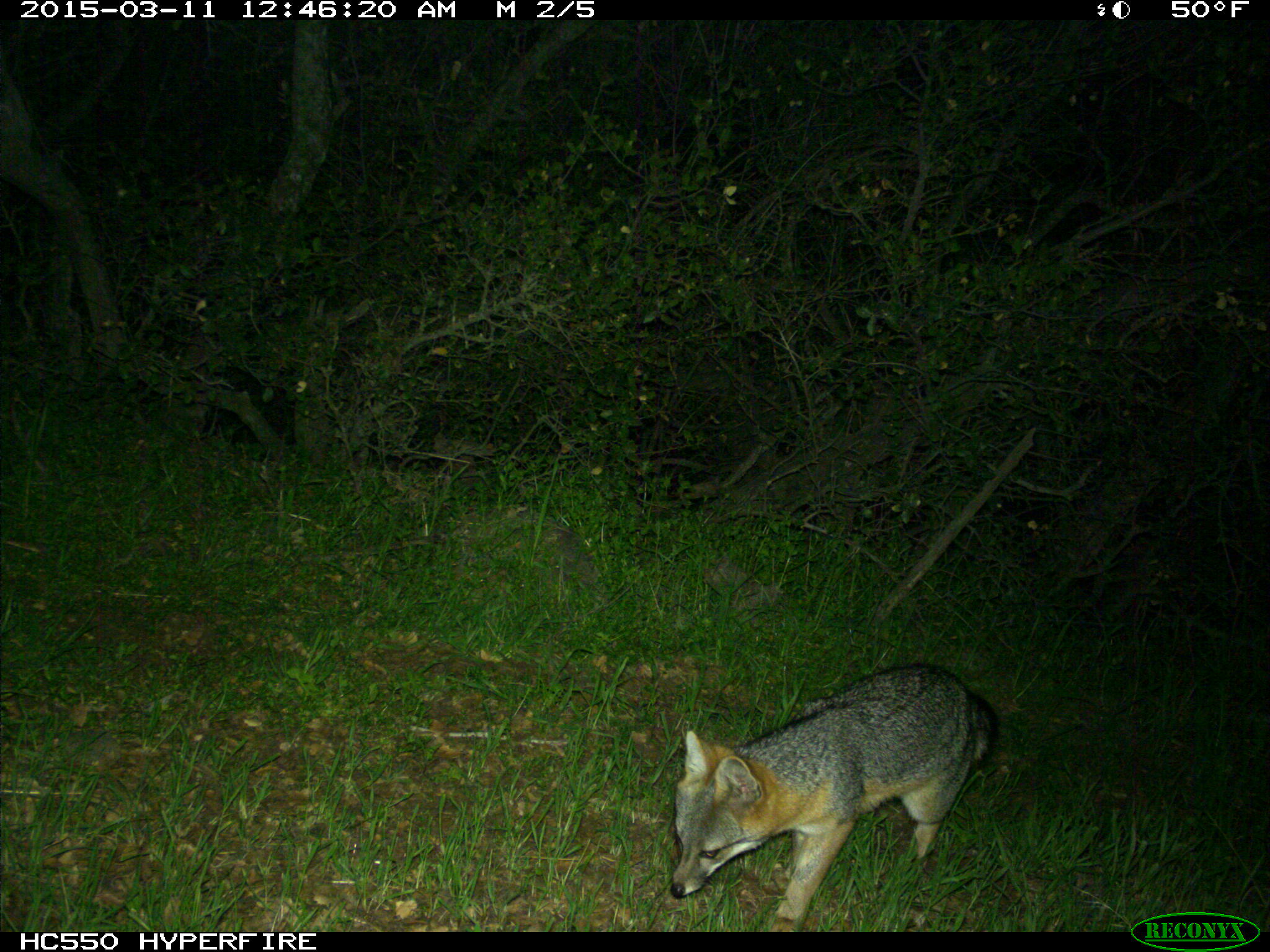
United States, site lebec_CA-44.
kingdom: Animalia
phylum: Chordata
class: Mammalia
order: Carnivora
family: Canidae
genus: Urocyon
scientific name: Urocyon cinereoargenteus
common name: gray fox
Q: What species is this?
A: Urocyon cinereoargenteus (gray fox).